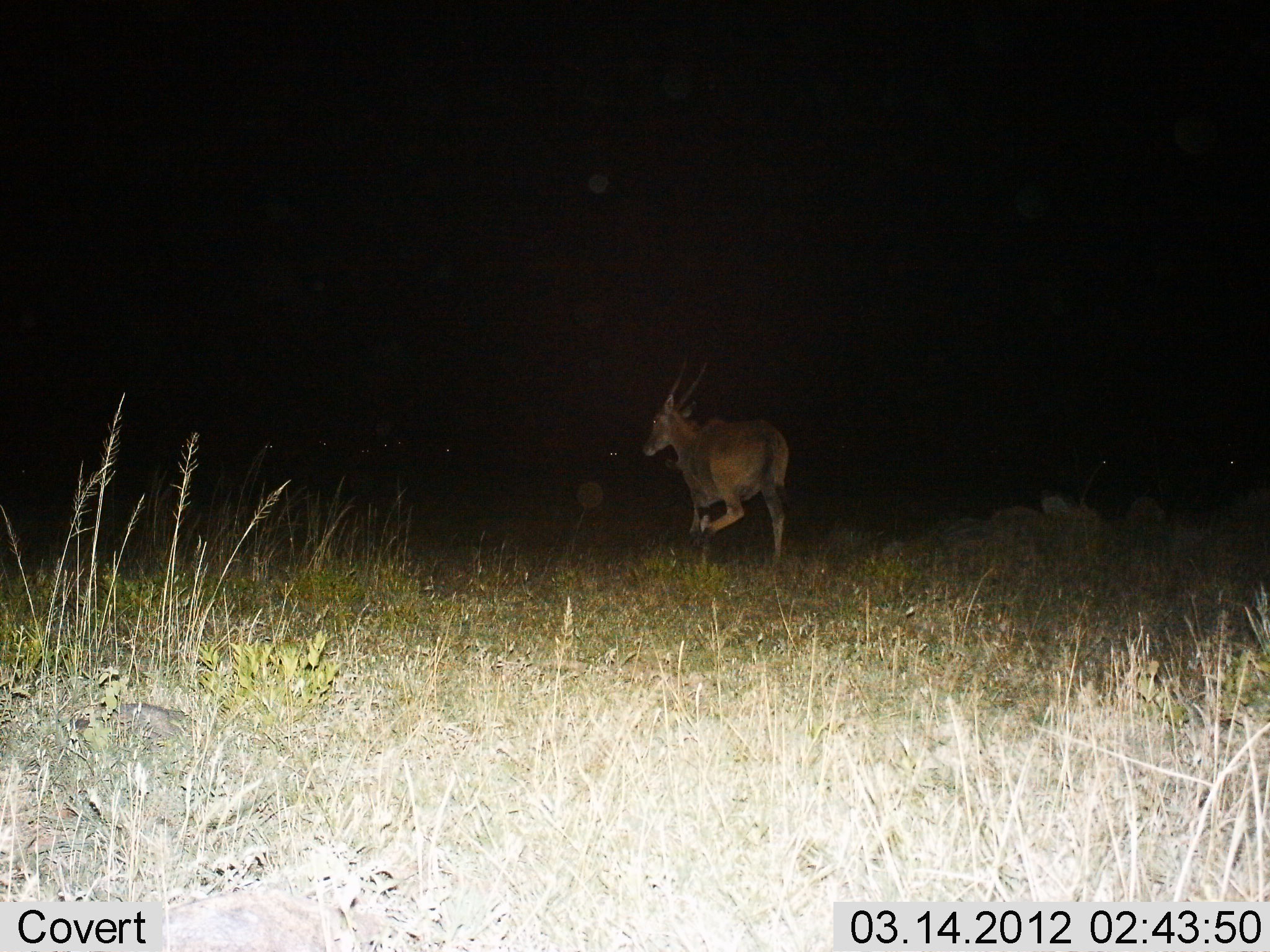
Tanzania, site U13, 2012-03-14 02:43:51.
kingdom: Animalia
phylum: Chordata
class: Mammalia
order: Artiodactyla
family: Bovidae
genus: Tragelaphus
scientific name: Tragelaphus oryx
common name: eland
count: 1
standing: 0%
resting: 0%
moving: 100%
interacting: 0%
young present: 0%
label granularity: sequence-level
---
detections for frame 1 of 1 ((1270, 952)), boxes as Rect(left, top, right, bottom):
animal: Rect(643, 356, 794, 591)